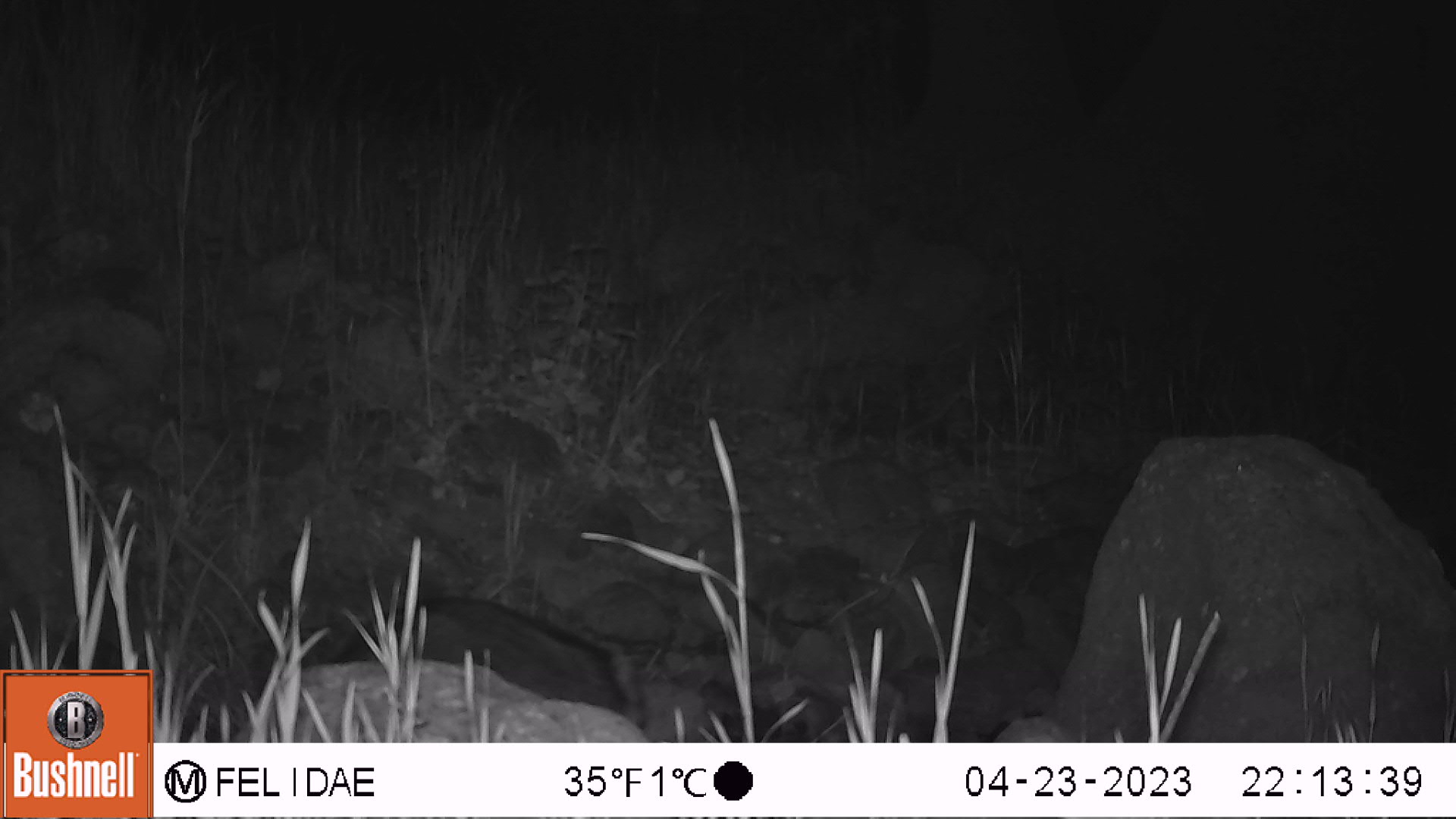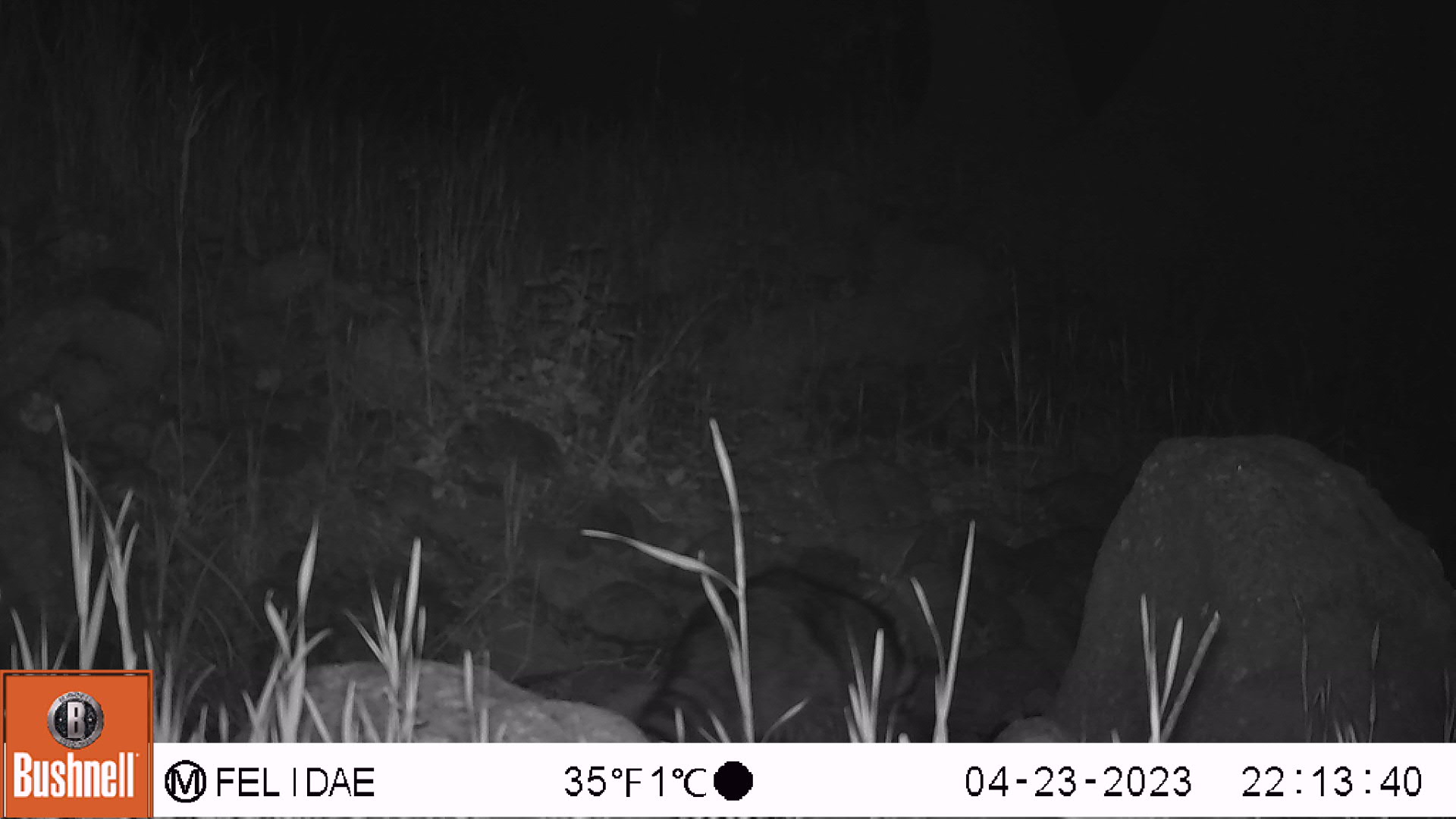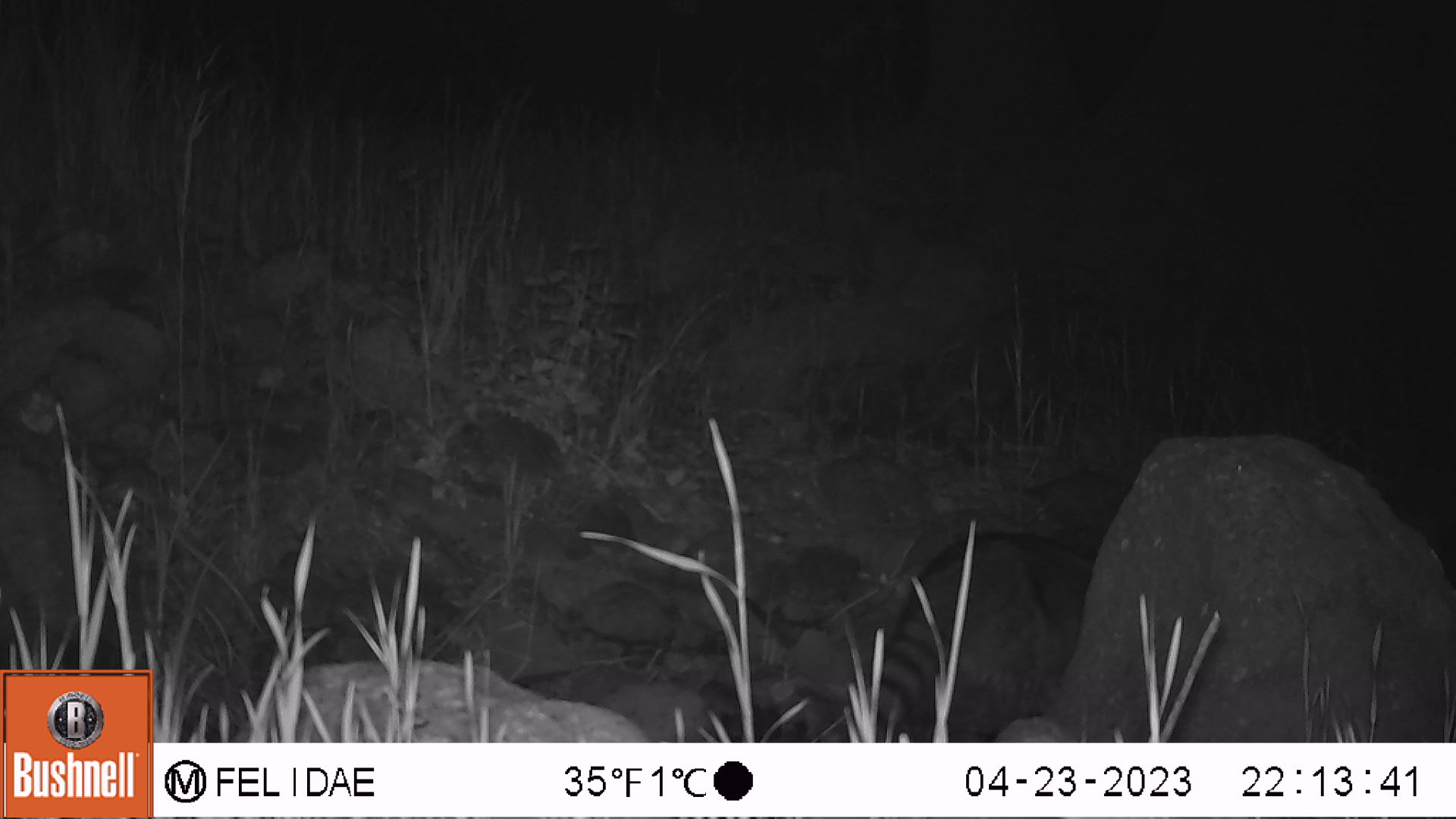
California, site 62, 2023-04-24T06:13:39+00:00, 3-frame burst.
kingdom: Animalia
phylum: Chordata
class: Mammalia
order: Carnivora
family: Procyonidae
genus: Procyon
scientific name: Procyon lotor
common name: raccoon